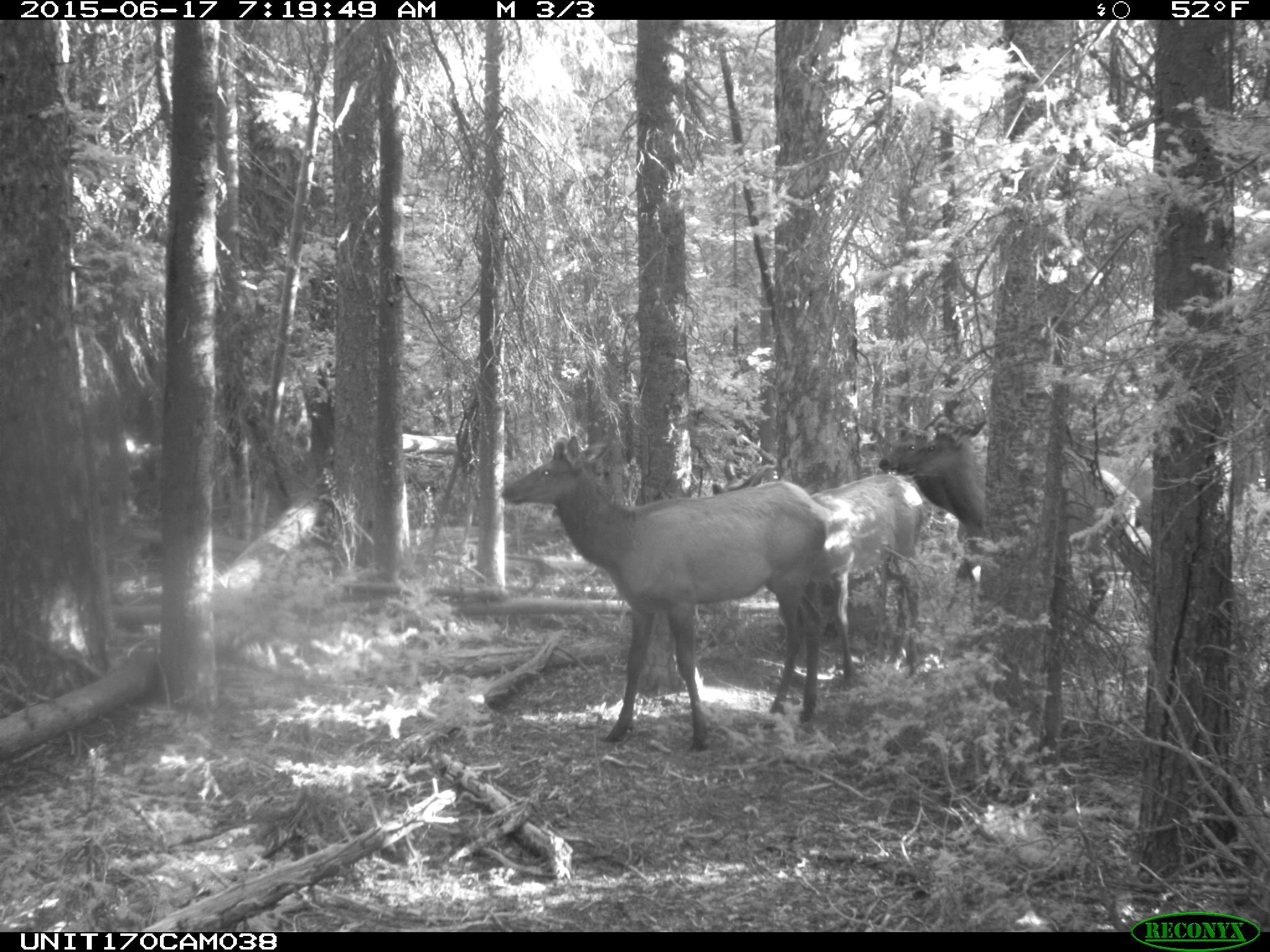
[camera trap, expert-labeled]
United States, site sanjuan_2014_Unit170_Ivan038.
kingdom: Animalia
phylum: Chordata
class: Mammalia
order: Artiodactyla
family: Cervidae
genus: Cervus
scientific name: Cervus elaphus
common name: red deer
Cervus elaphus (red deer).